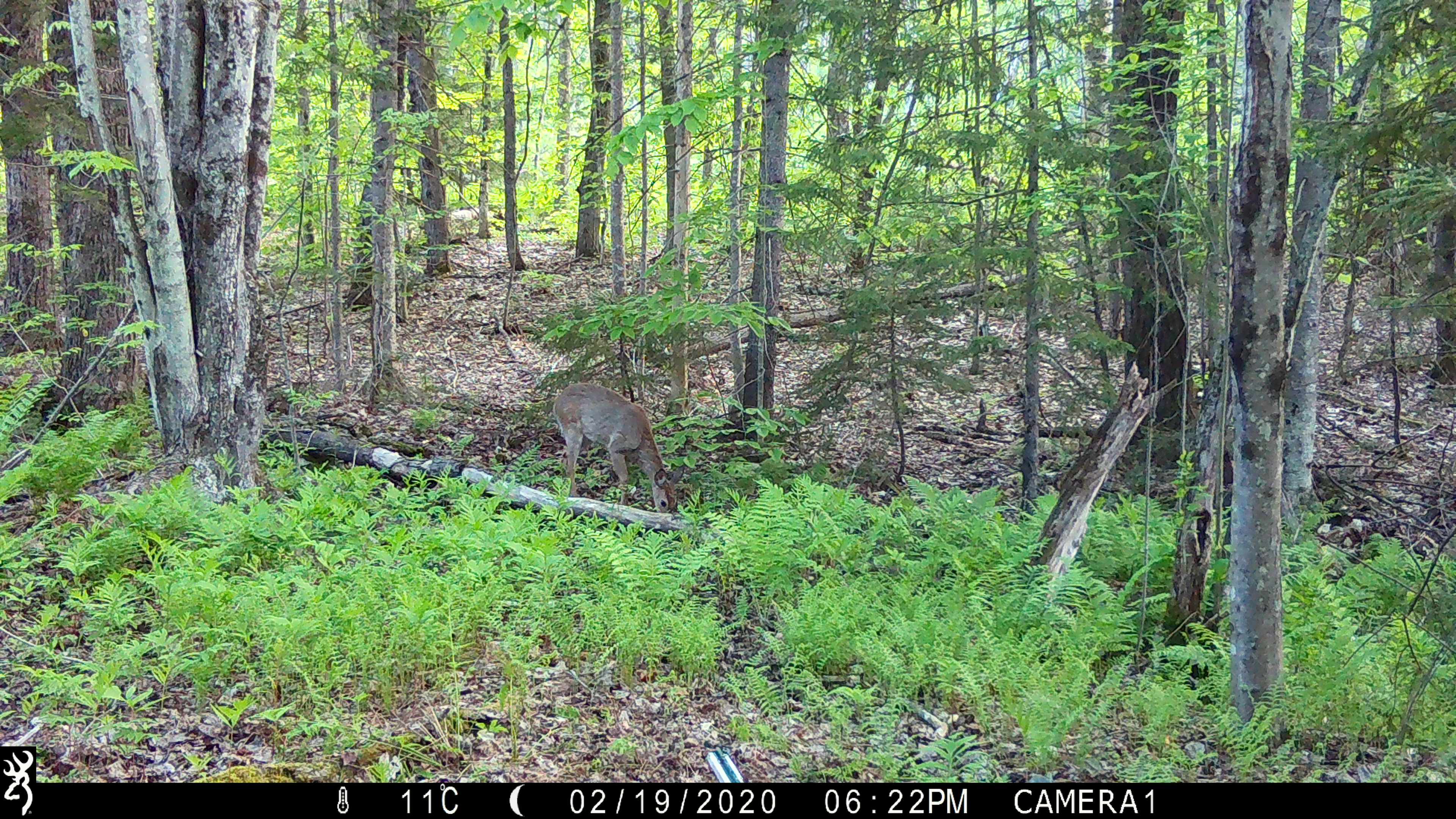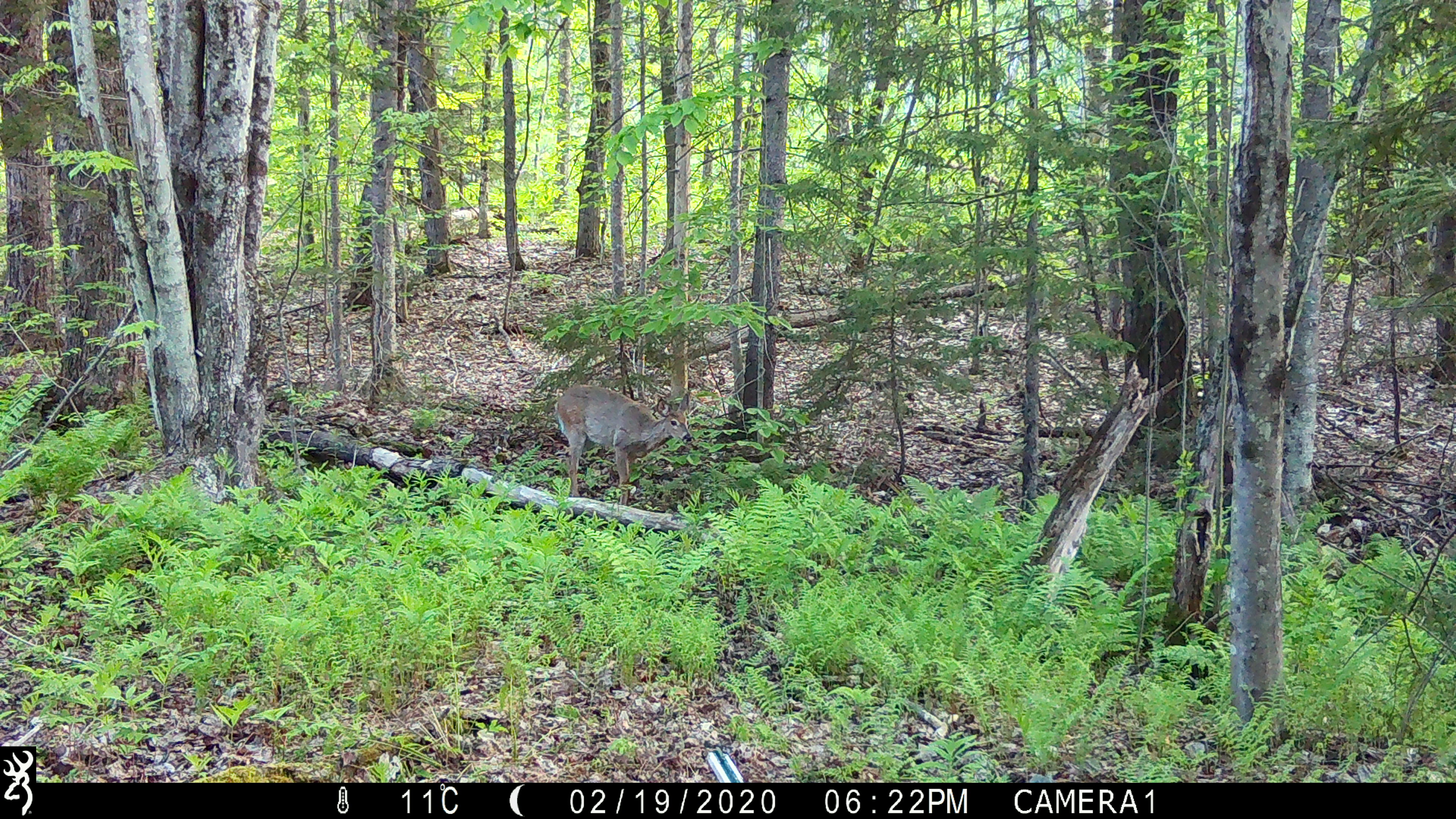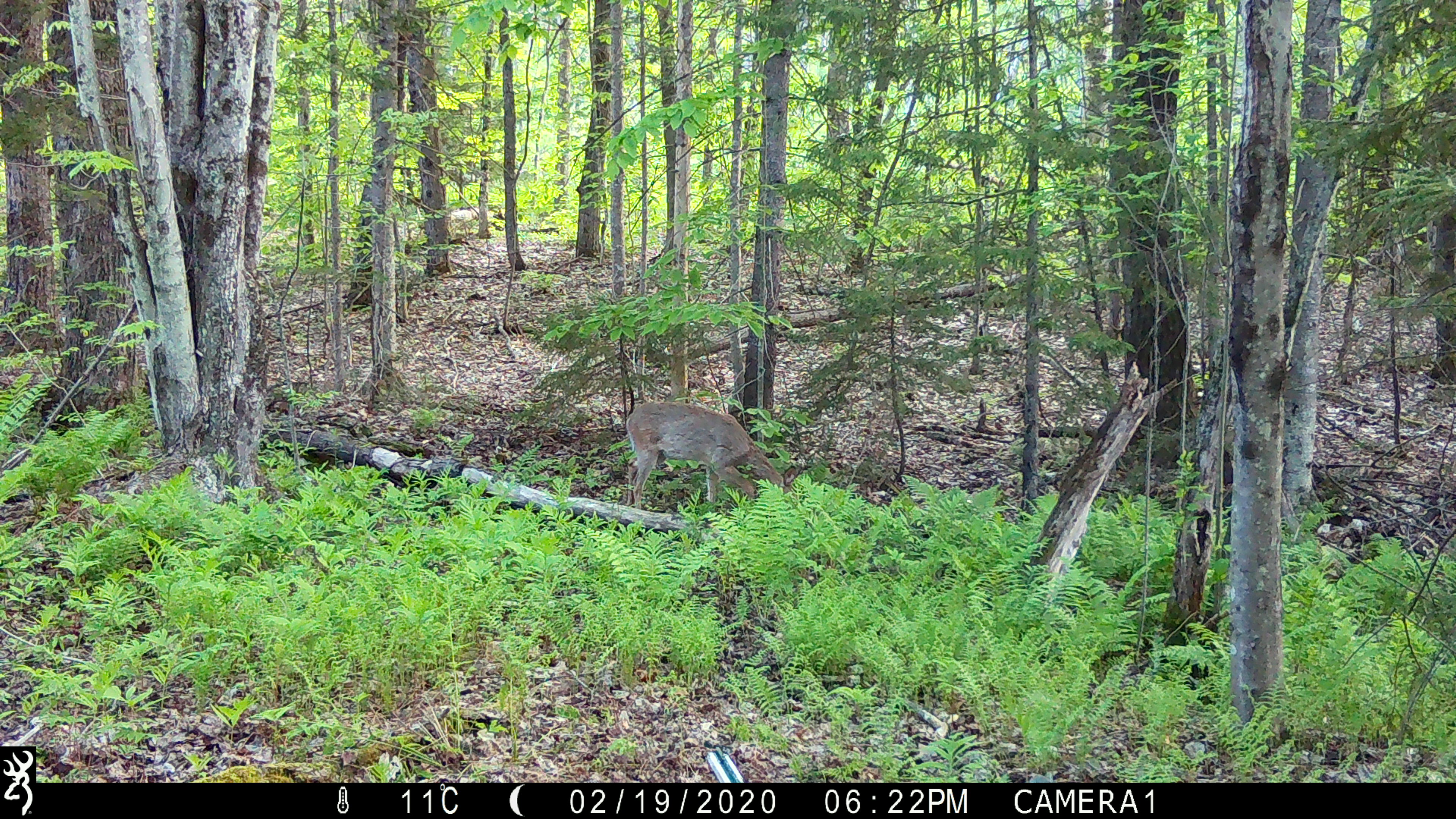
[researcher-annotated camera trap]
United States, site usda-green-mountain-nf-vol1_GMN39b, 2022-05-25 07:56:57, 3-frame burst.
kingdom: Animalia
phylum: Chordata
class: Mammalia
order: Artiodactyla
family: Cervidae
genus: Odocoileus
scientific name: Odocoileus virginianus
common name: white-tailed deer